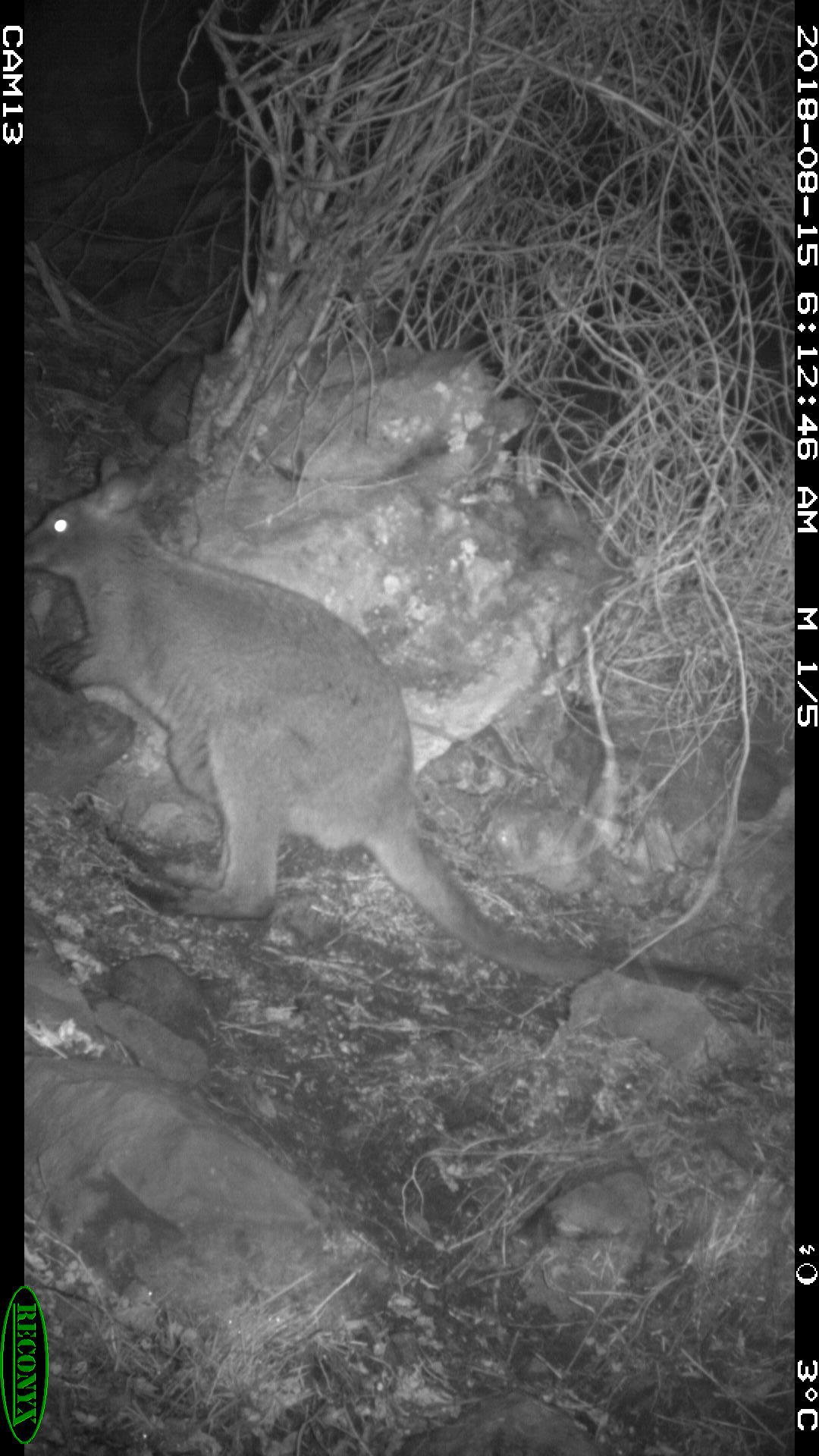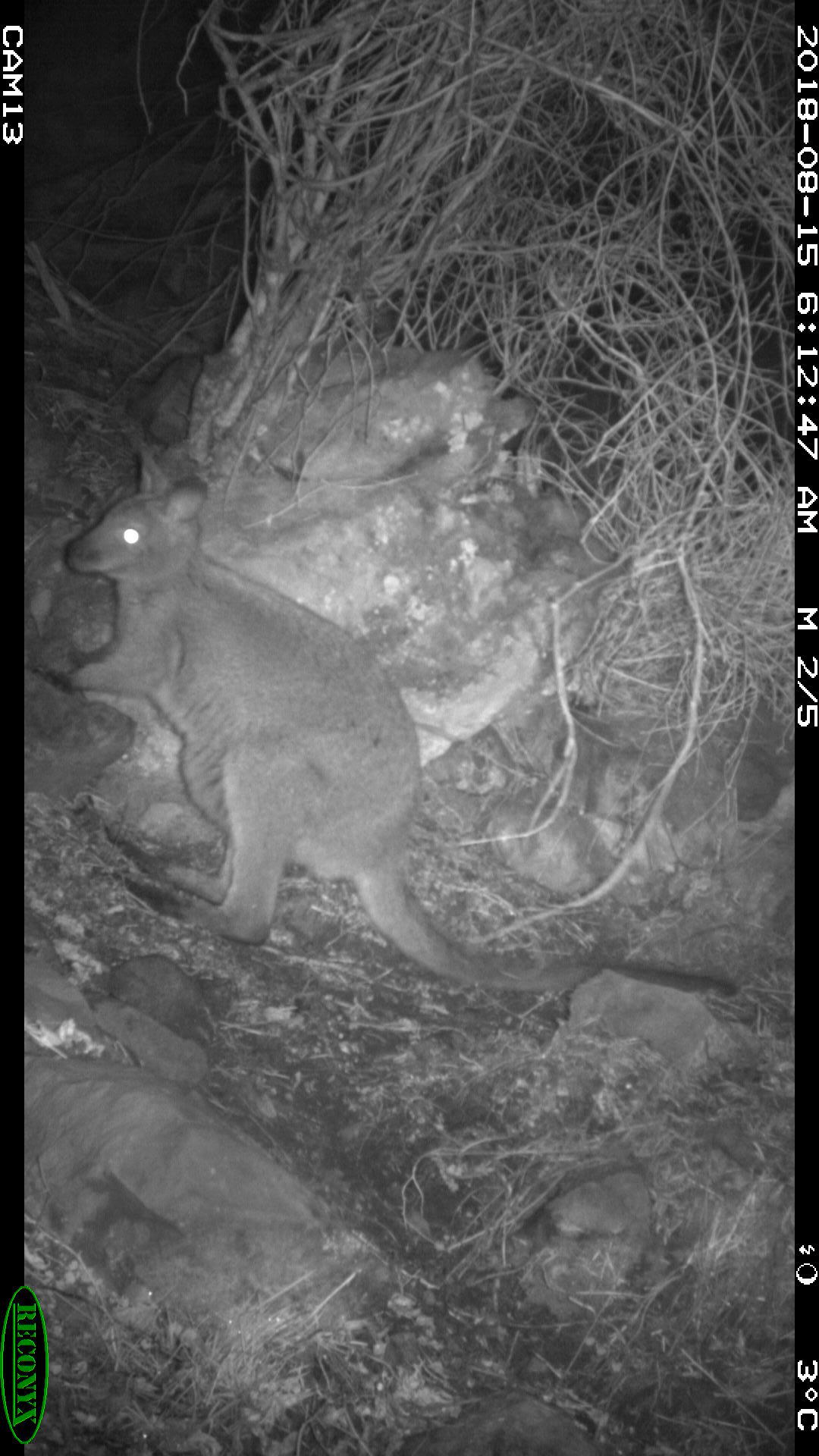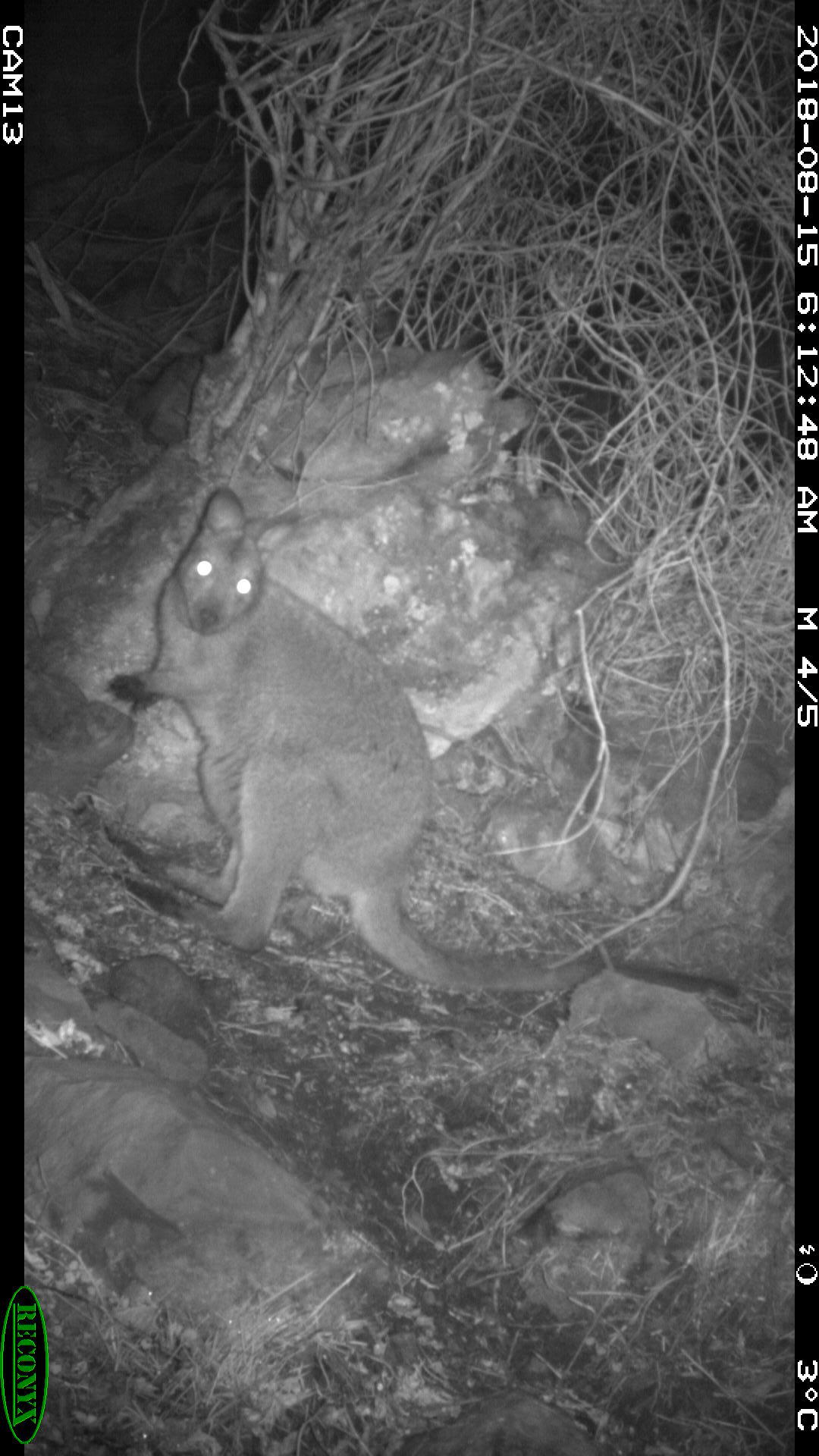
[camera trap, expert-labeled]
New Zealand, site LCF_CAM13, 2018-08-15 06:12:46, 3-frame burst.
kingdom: Animalia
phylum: Chordata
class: Mammalia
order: Diprotodontia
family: Macropodidae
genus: Notamacropus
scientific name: Notamacropus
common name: wallaby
Wallaby (Notamacropus).